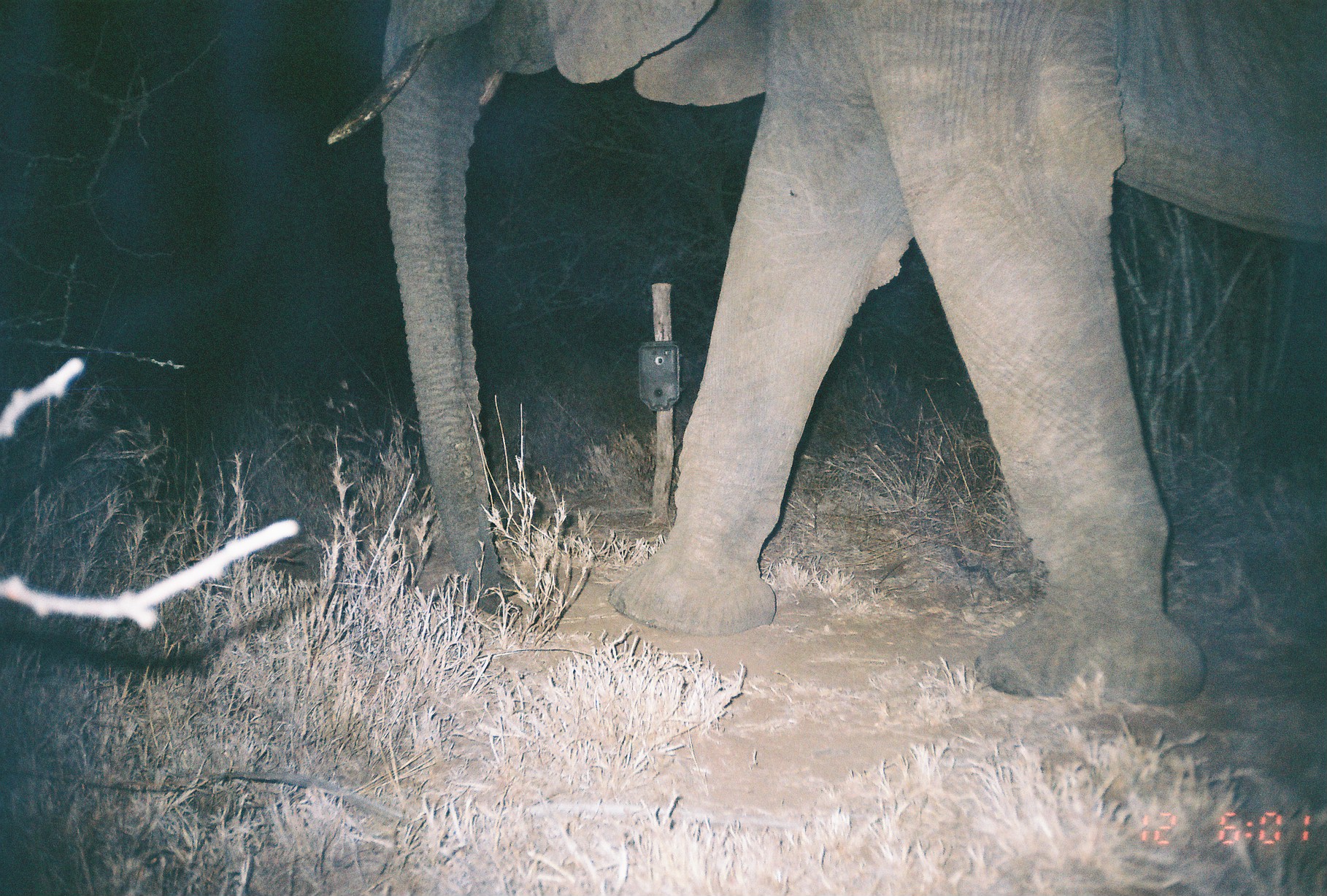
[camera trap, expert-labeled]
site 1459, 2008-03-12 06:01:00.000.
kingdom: Animalia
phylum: Chordata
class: Mammalia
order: Proboscidea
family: Elephantidae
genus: Loxodonta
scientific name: Loxodonta africana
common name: african bush elephant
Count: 1.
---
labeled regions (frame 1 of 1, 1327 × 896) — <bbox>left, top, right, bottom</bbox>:
loxodonta africana: <bbox>321, 0, 1327, 699</bbox>